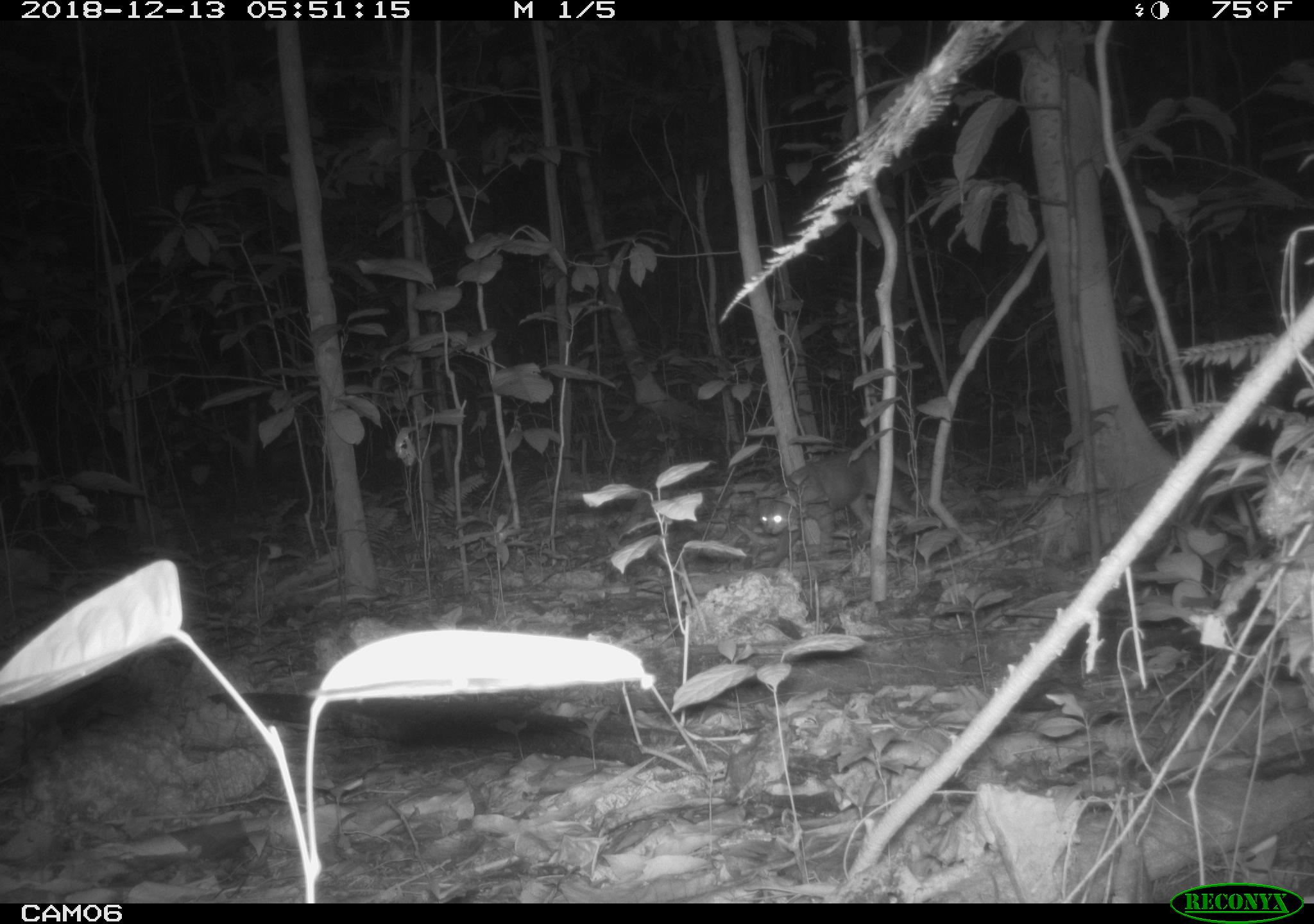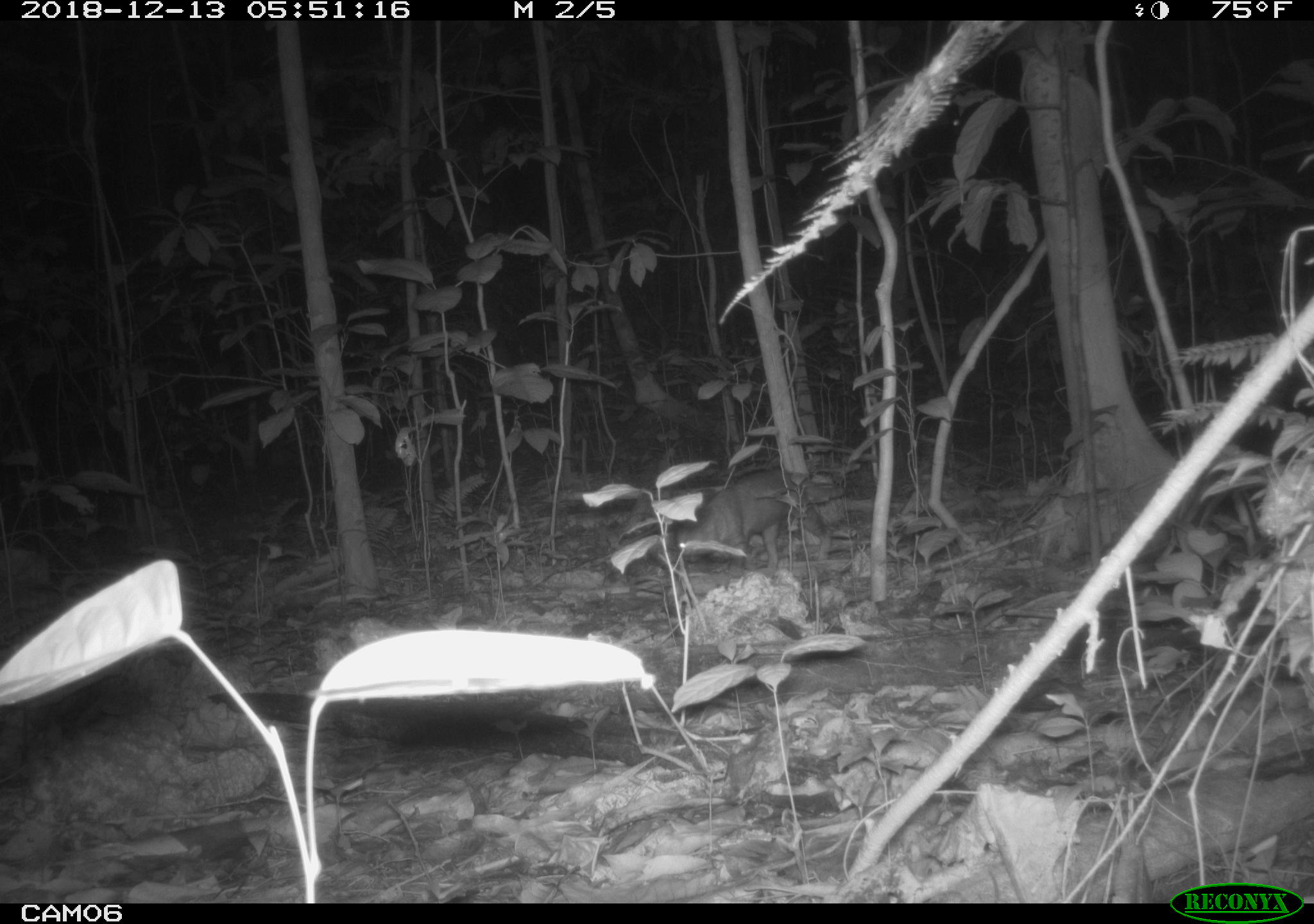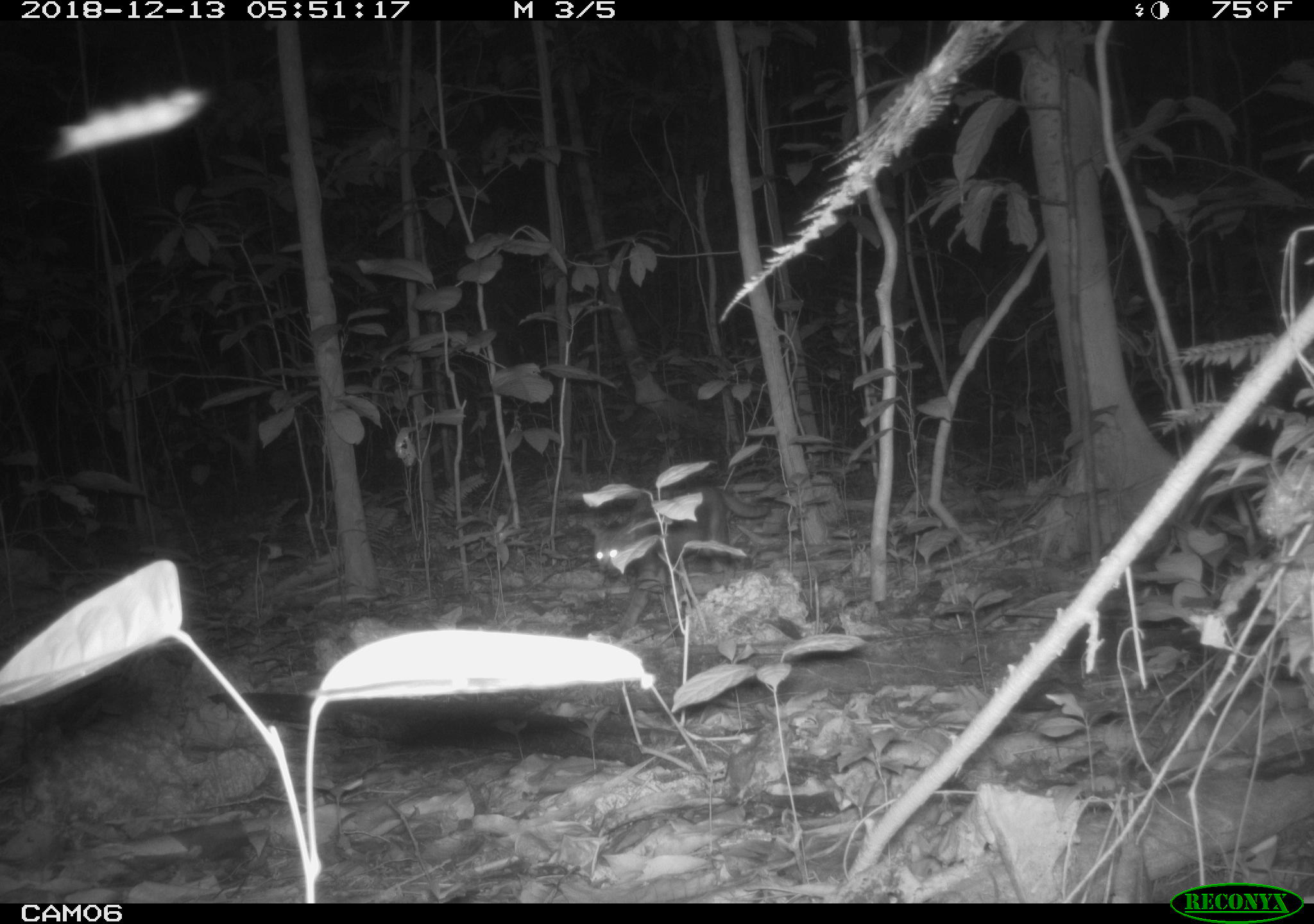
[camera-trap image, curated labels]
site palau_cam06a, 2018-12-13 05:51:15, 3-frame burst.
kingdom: Animalia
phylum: Chordata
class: Mammalia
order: Carnivora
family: Felidae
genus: Felis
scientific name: Felis catus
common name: cat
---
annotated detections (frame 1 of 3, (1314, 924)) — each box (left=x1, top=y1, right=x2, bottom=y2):
cat: (left=754, top=452, right=892, bottom=554)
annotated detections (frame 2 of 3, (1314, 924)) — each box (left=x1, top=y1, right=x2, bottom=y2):
cat: (left=653, top=466, right=858, bottom=570)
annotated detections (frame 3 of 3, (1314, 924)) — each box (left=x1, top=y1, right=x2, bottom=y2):
cat: (left=584, top=477, right=785, bottom=595)